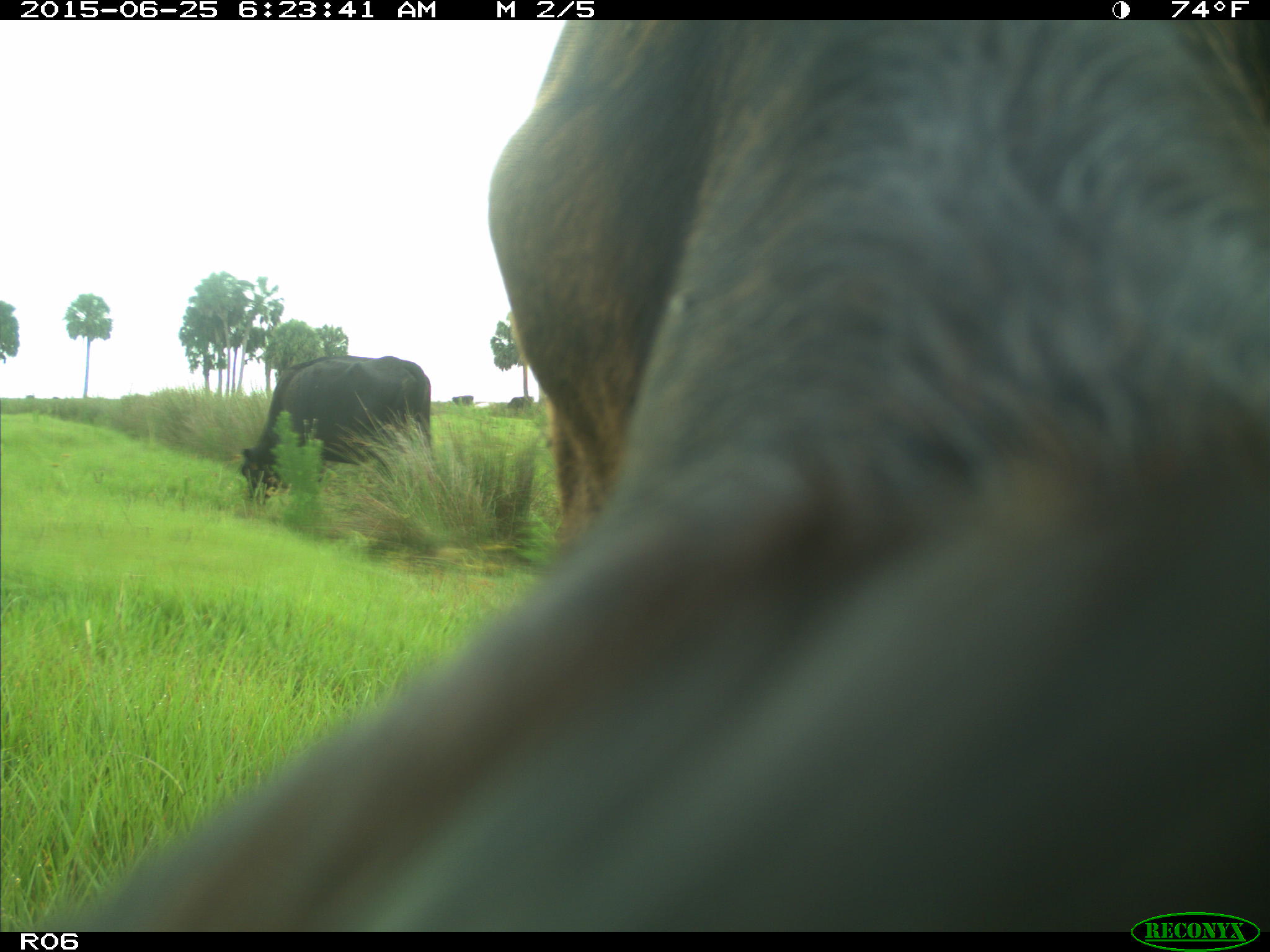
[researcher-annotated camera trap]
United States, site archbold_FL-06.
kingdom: Animalia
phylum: Chordata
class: Mammalia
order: Artiodactyla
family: Bovidae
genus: Bos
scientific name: Bos taurus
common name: domestic cow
Bos taurus (domestic cow).